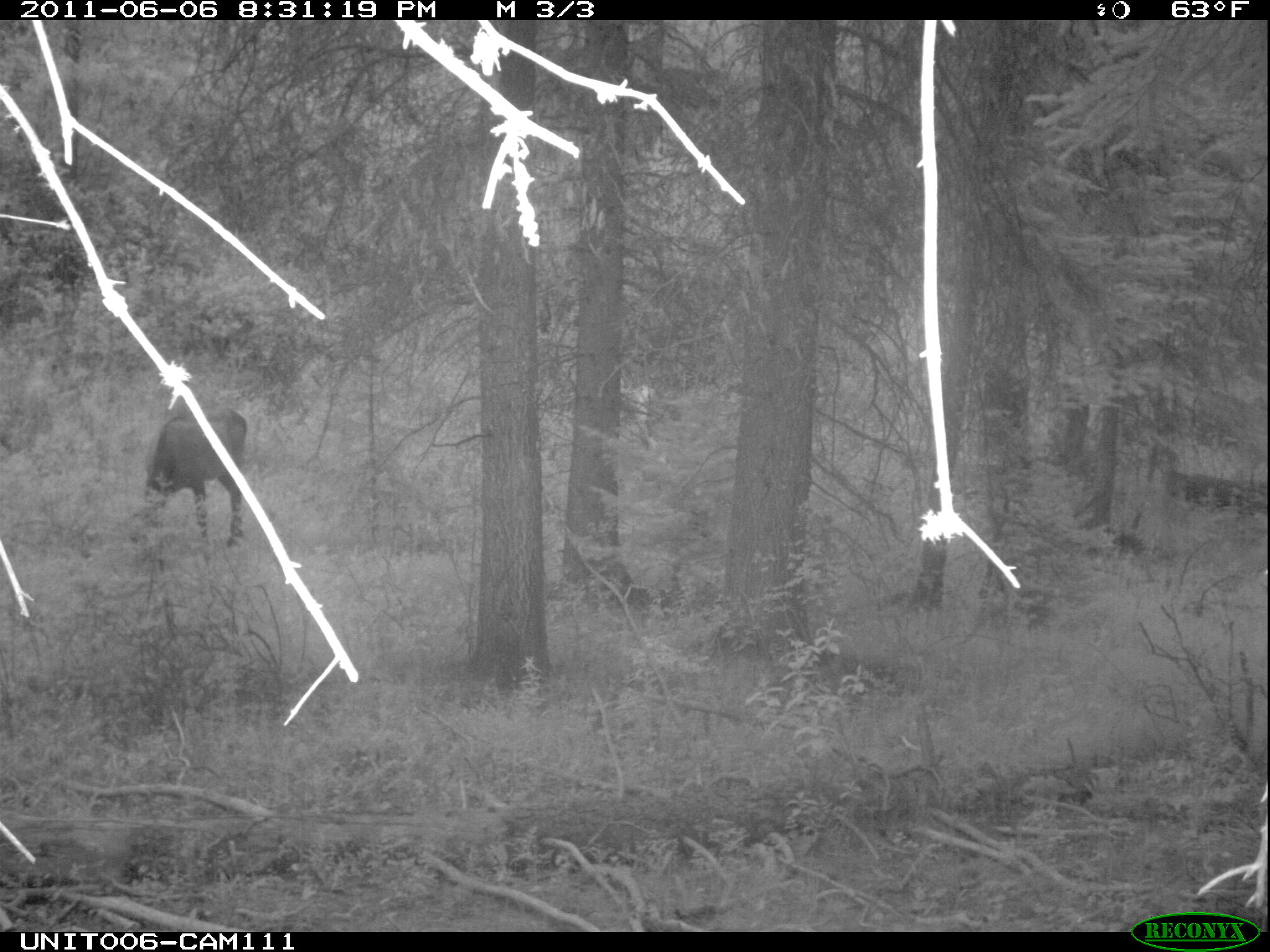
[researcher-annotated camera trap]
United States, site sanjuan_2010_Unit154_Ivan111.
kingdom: Animalia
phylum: Chordata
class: Mammalia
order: Artiodactyla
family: Cervidae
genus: Cervus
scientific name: Cervus elaphus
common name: red deer